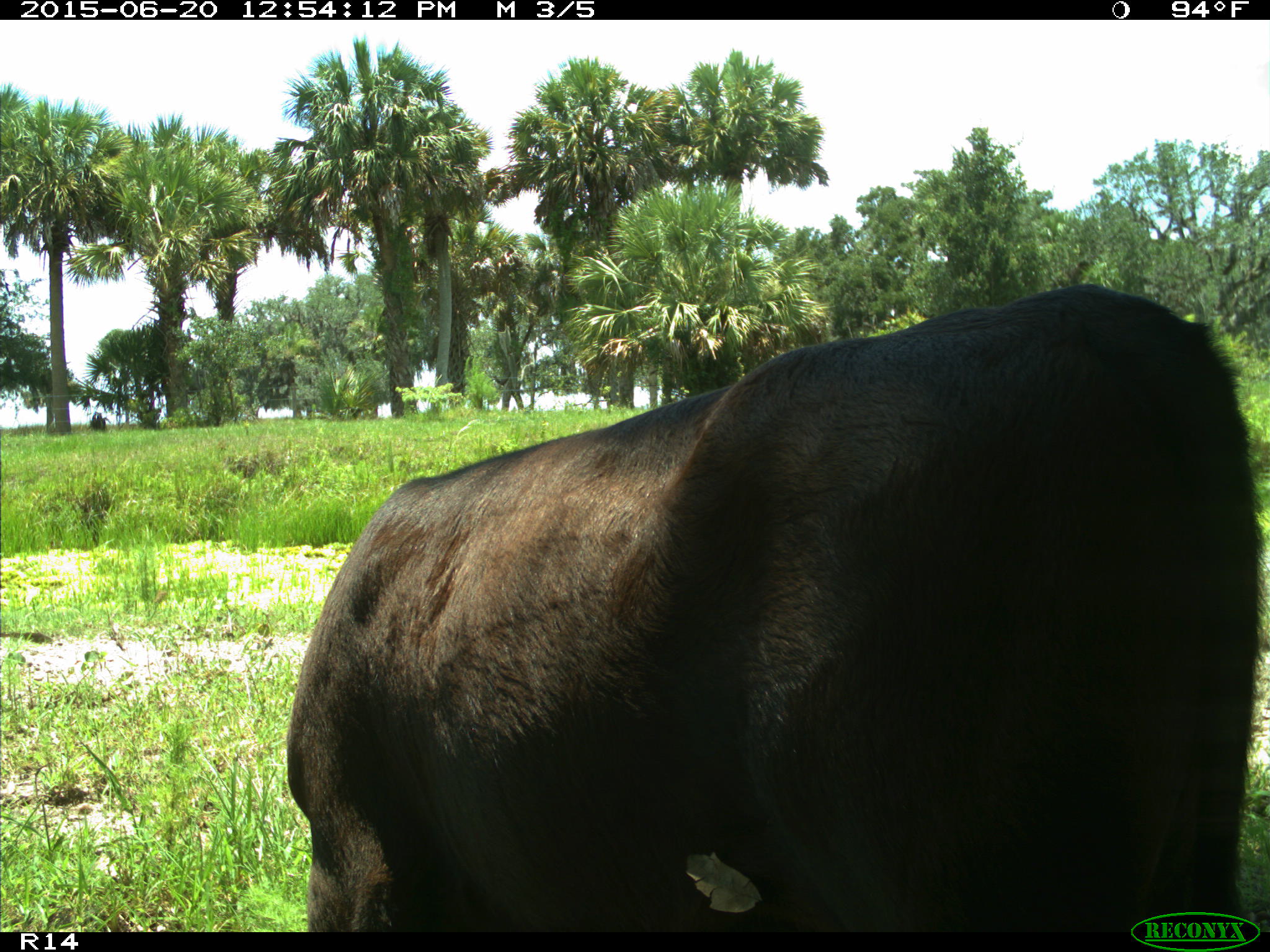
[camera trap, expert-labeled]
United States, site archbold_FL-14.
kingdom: Animalia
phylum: Chordata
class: Mammalia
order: Artiodactyla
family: Bovidae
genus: Bos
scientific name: Bos taurus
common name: domestic cow